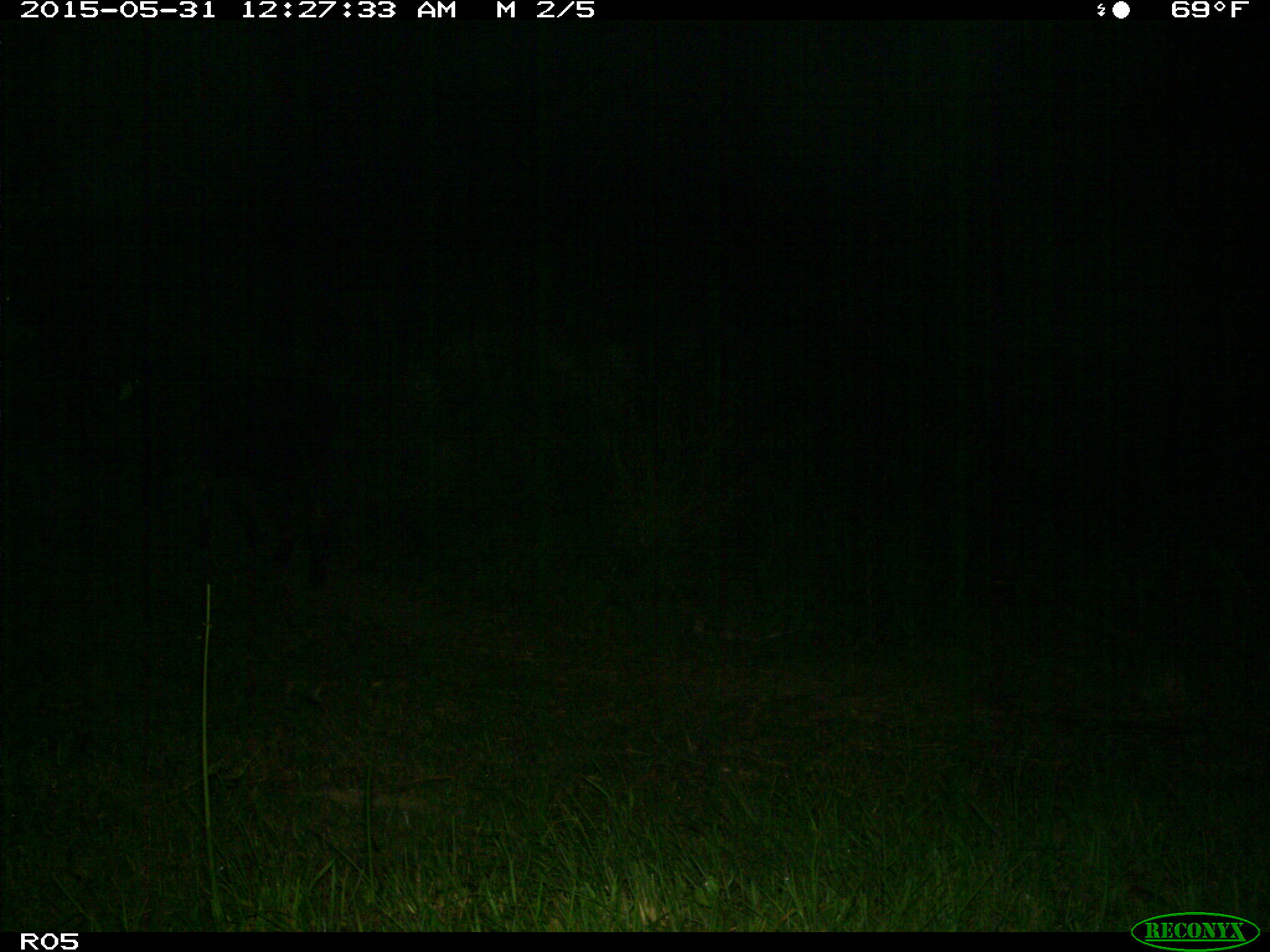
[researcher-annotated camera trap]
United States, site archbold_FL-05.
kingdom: Animalia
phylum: Chordata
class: Mammalia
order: Artiodactyla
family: Bovidae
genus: Bos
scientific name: Bos taurus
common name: domestic cow